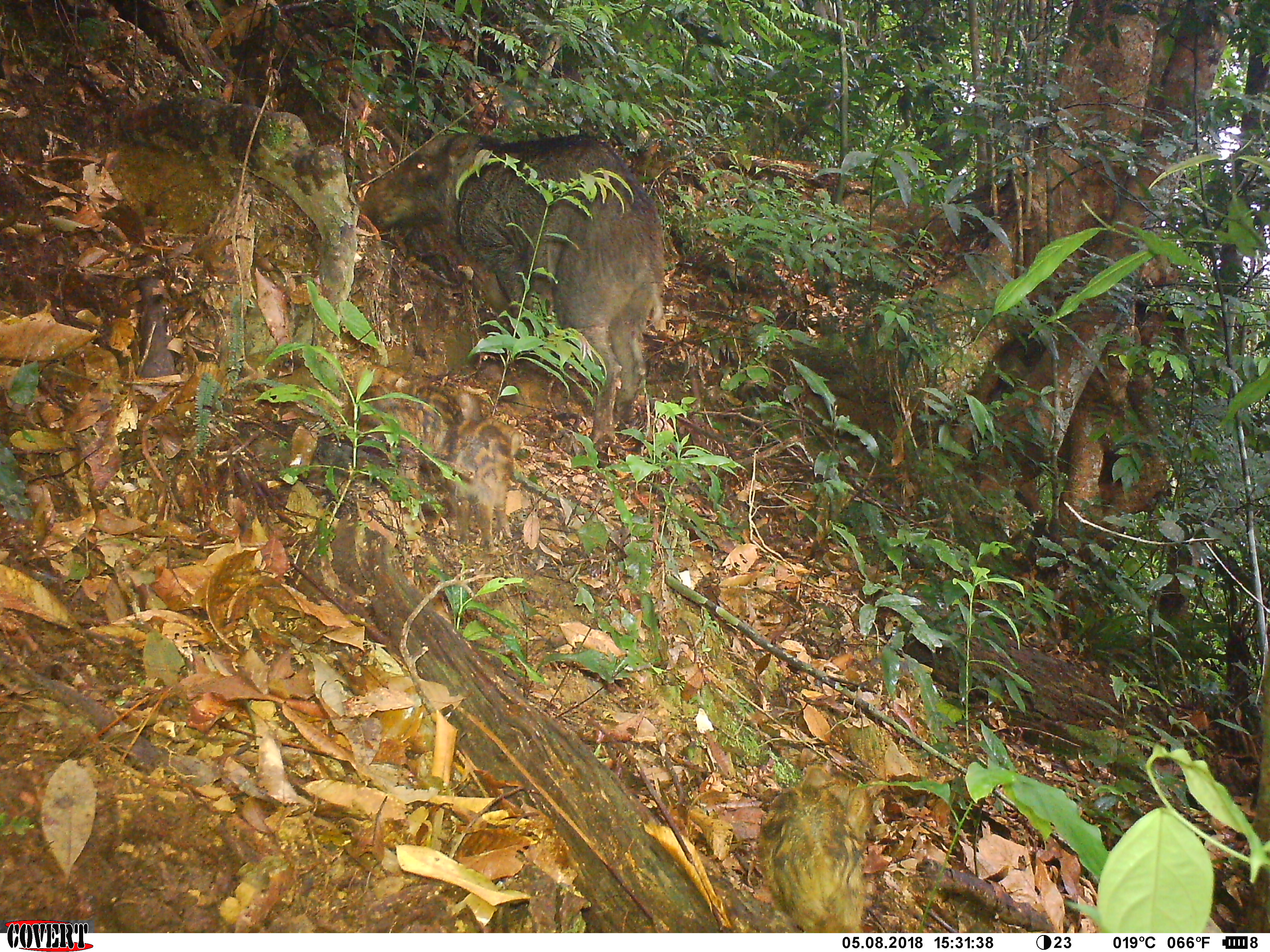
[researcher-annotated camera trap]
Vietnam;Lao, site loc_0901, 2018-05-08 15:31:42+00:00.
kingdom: Animalia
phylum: Chordata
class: Mammalia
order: Artiodactyla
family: Suidae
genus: Sus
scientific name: Sus scrofa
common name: eurasian wild pig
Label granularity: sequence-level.